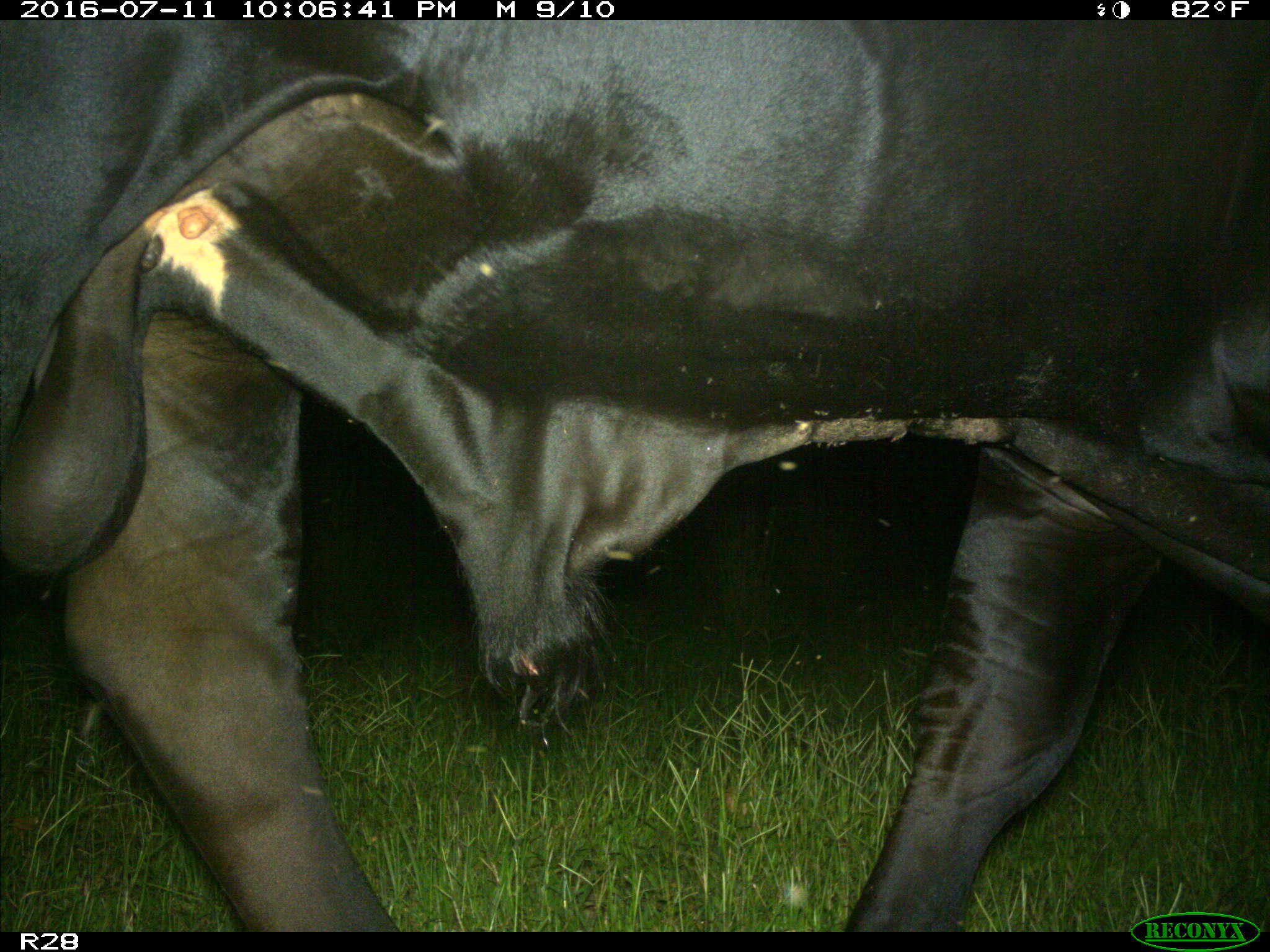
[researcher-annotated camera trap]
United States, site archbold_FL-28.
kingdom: Animalia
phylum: Chordata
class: Mammalia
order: Artiodactyla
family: Bovidae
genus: Bos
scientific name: Bos taurus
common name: domestic cow